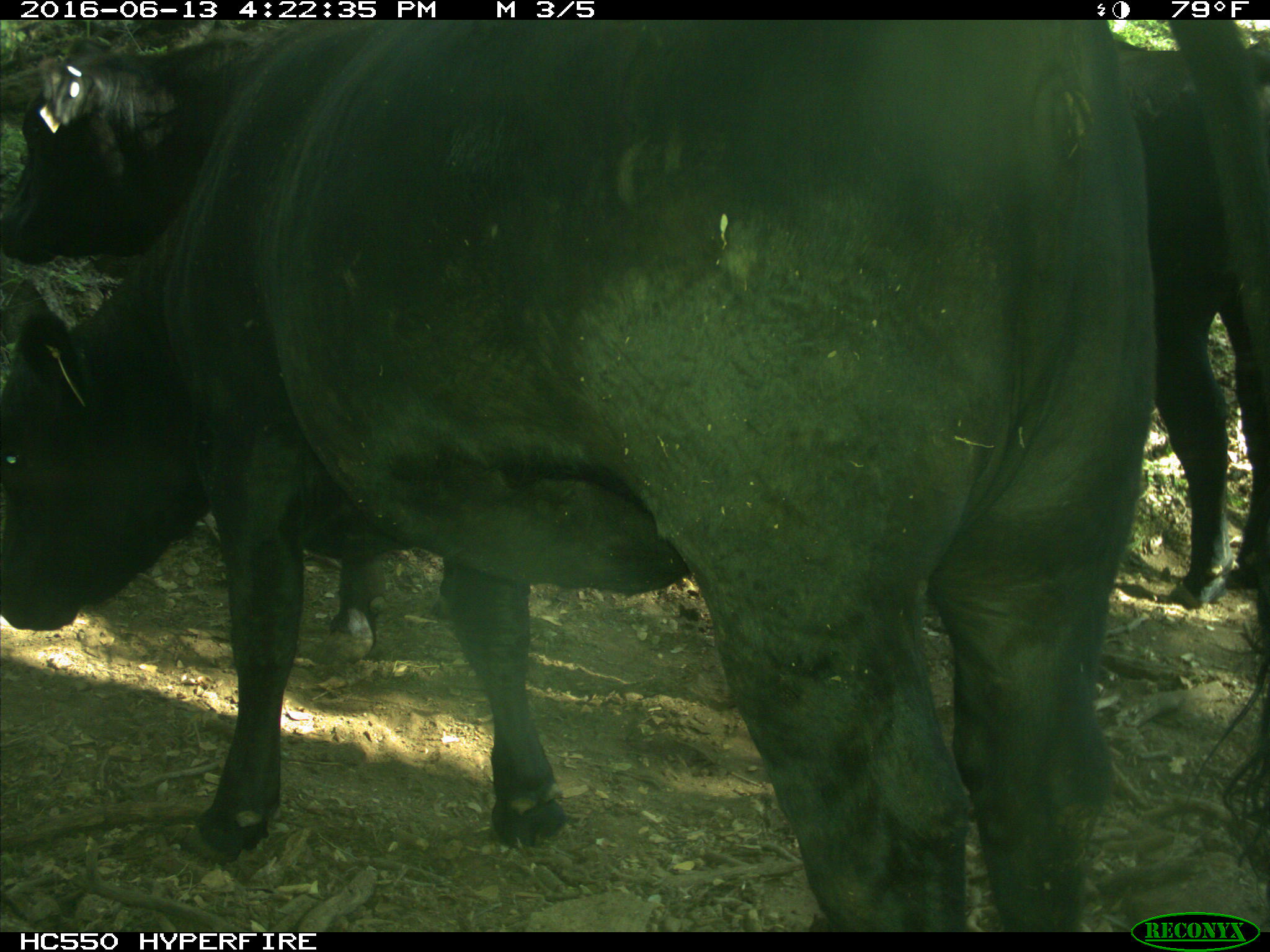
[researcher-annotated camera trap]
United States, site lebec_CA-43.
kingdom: Animalia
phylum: Chordata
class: Mammalia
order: Artiodactyla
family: Bovidae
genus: Bos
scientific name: Bos taurus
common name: domestic cow